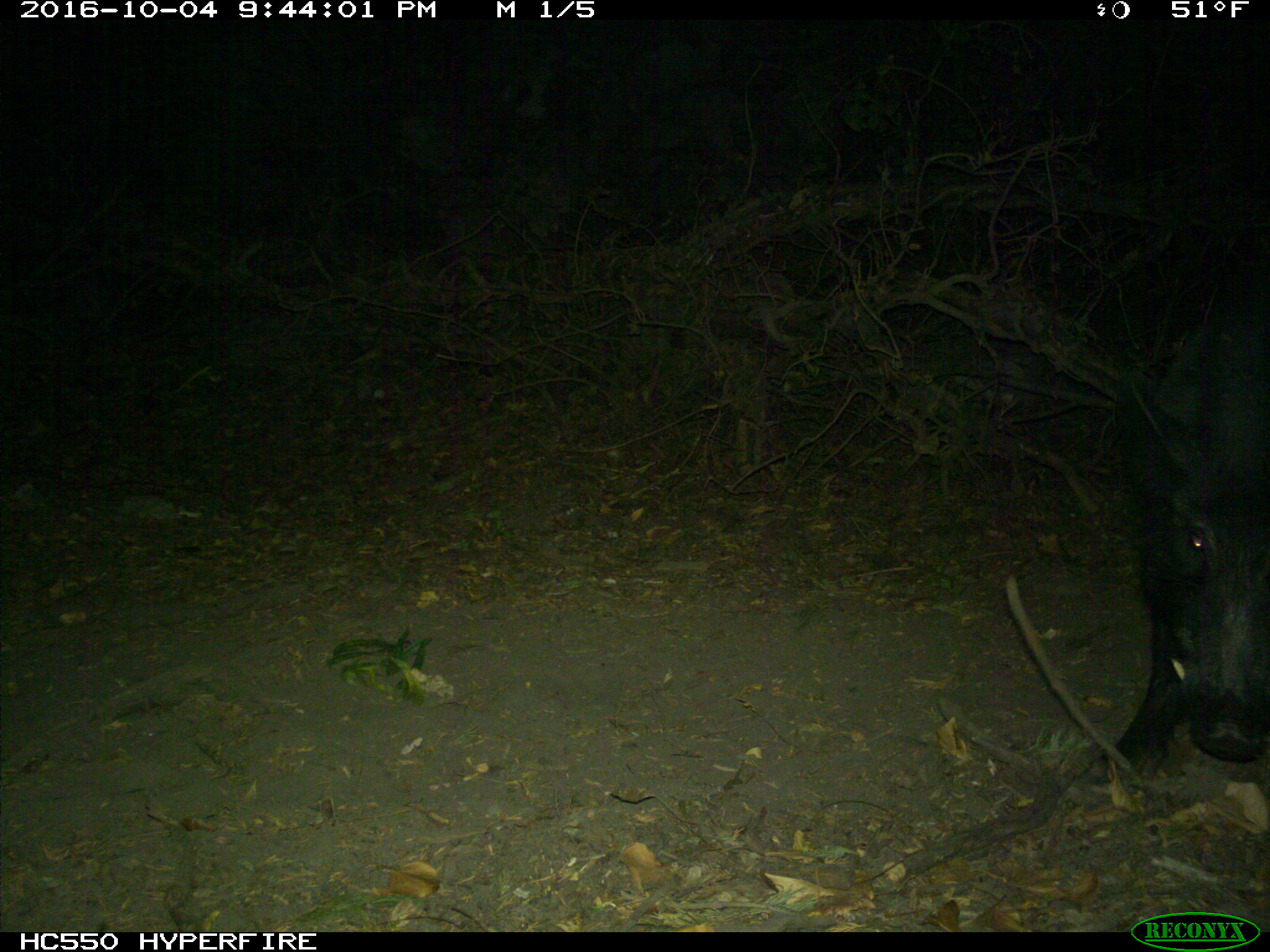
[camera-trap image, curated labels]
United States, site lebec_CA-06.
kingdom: Animalia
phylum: Chordata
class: Mammalia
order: Artiodactyla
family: Suidae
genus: Sus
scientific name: Sus scrofa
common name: wild boar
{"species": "Sus scrofa (wild boar)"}